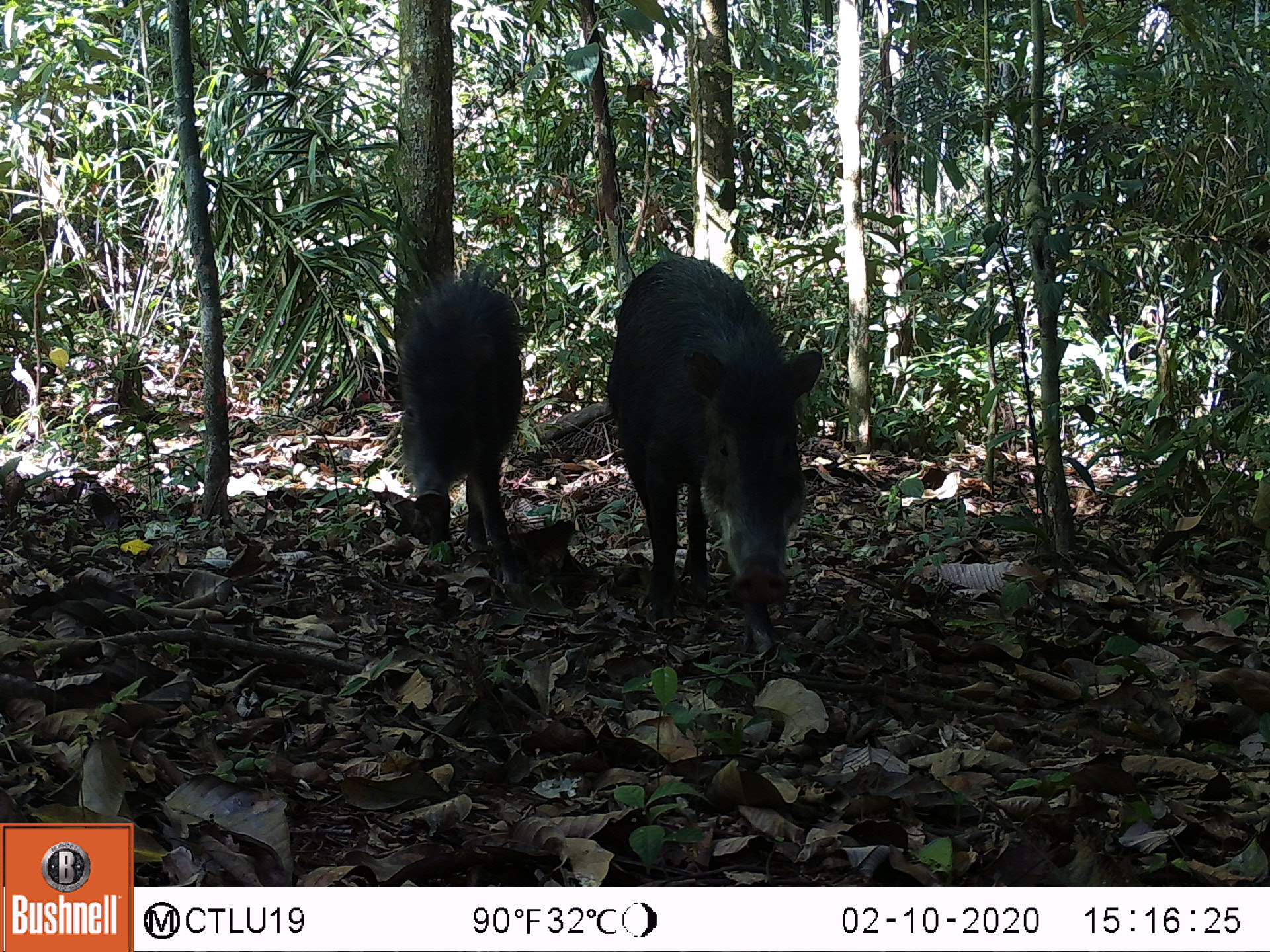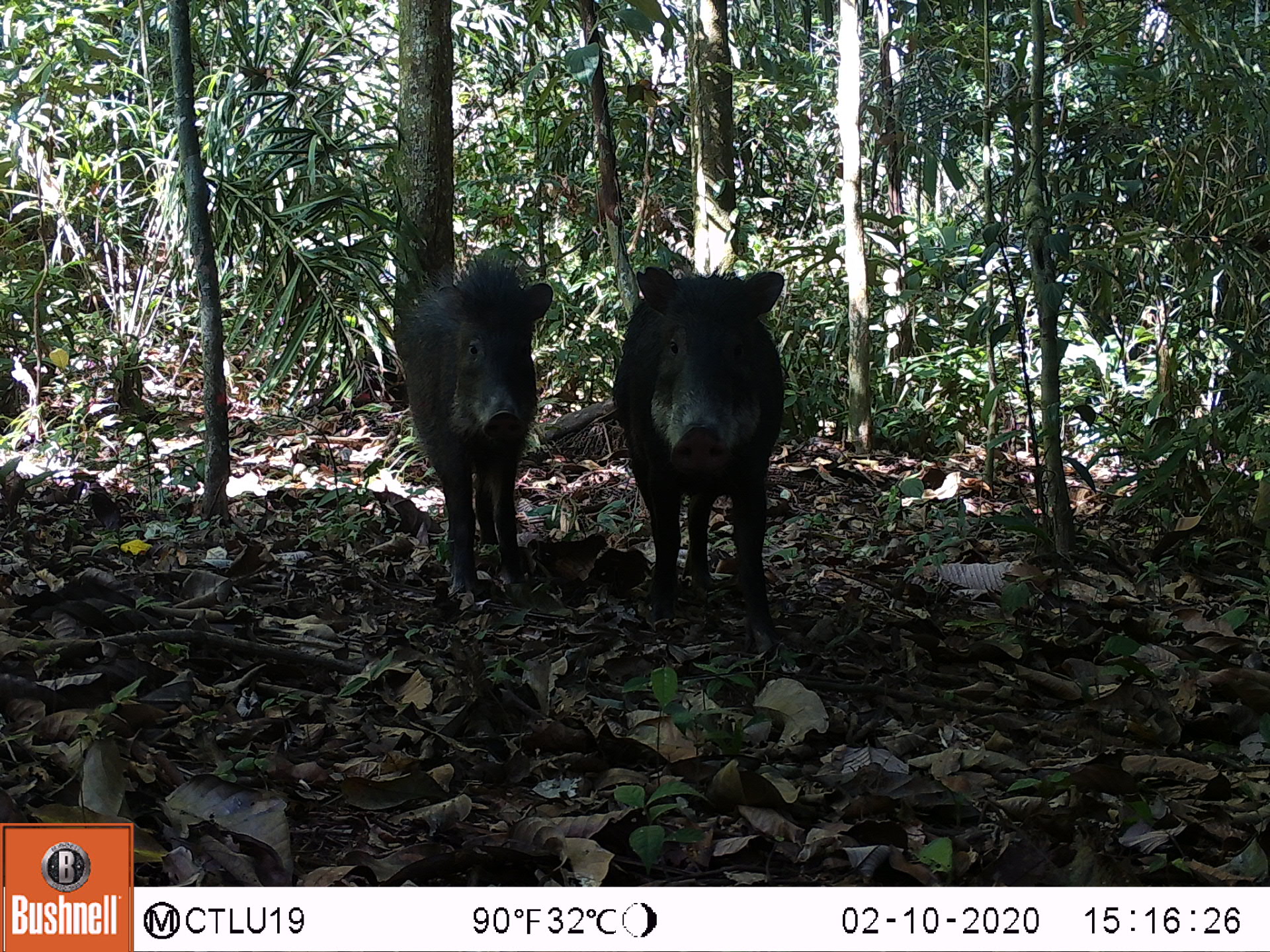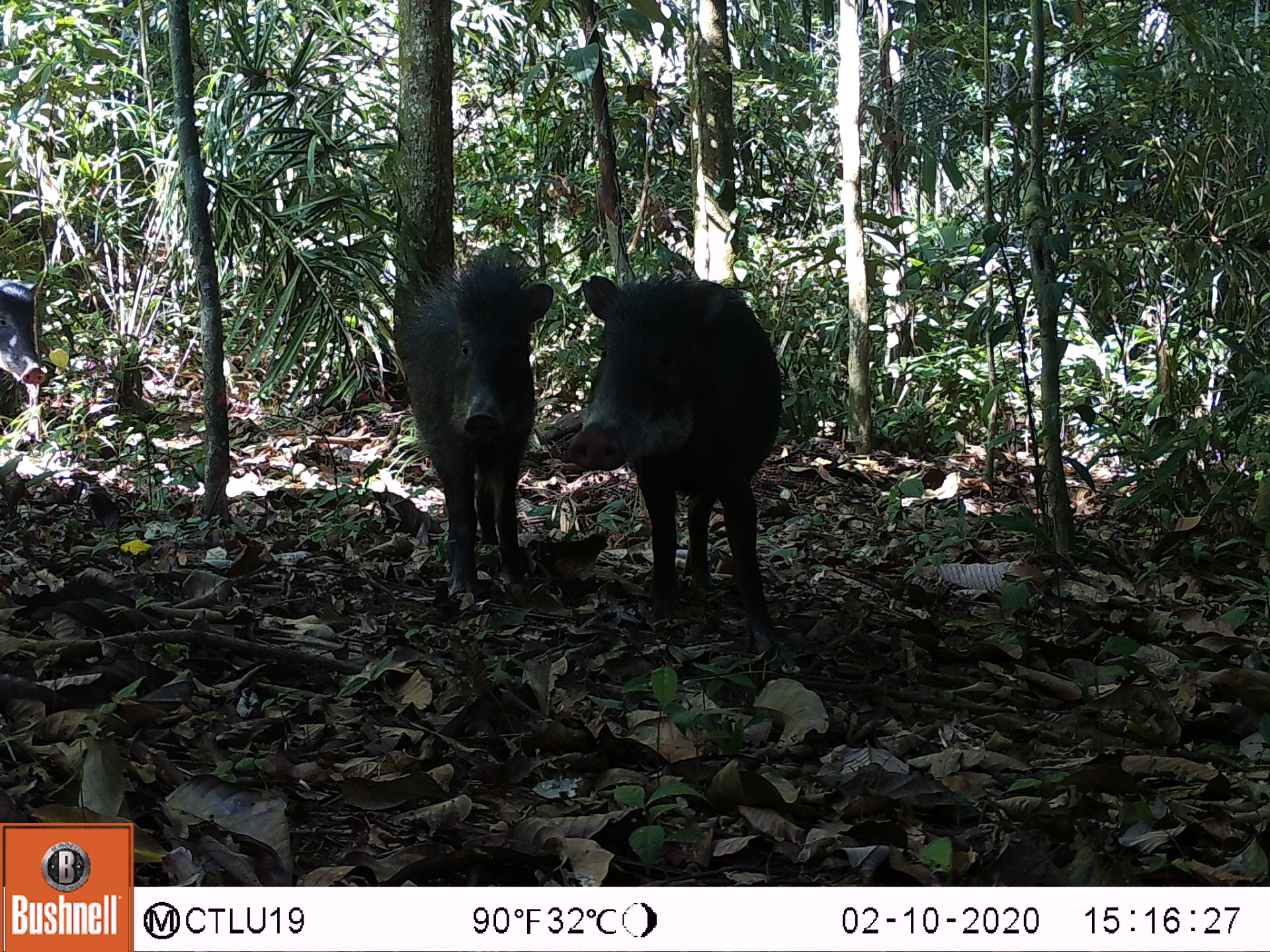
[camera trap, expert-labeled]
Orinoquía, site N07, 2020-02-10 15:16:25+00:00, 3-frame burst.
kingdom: Animalia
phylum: Chordata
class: Mammalia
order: Artiodactyla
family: Tayassuidae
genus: Tayassu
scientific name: Tayassu pecari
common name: white-lipped peccary